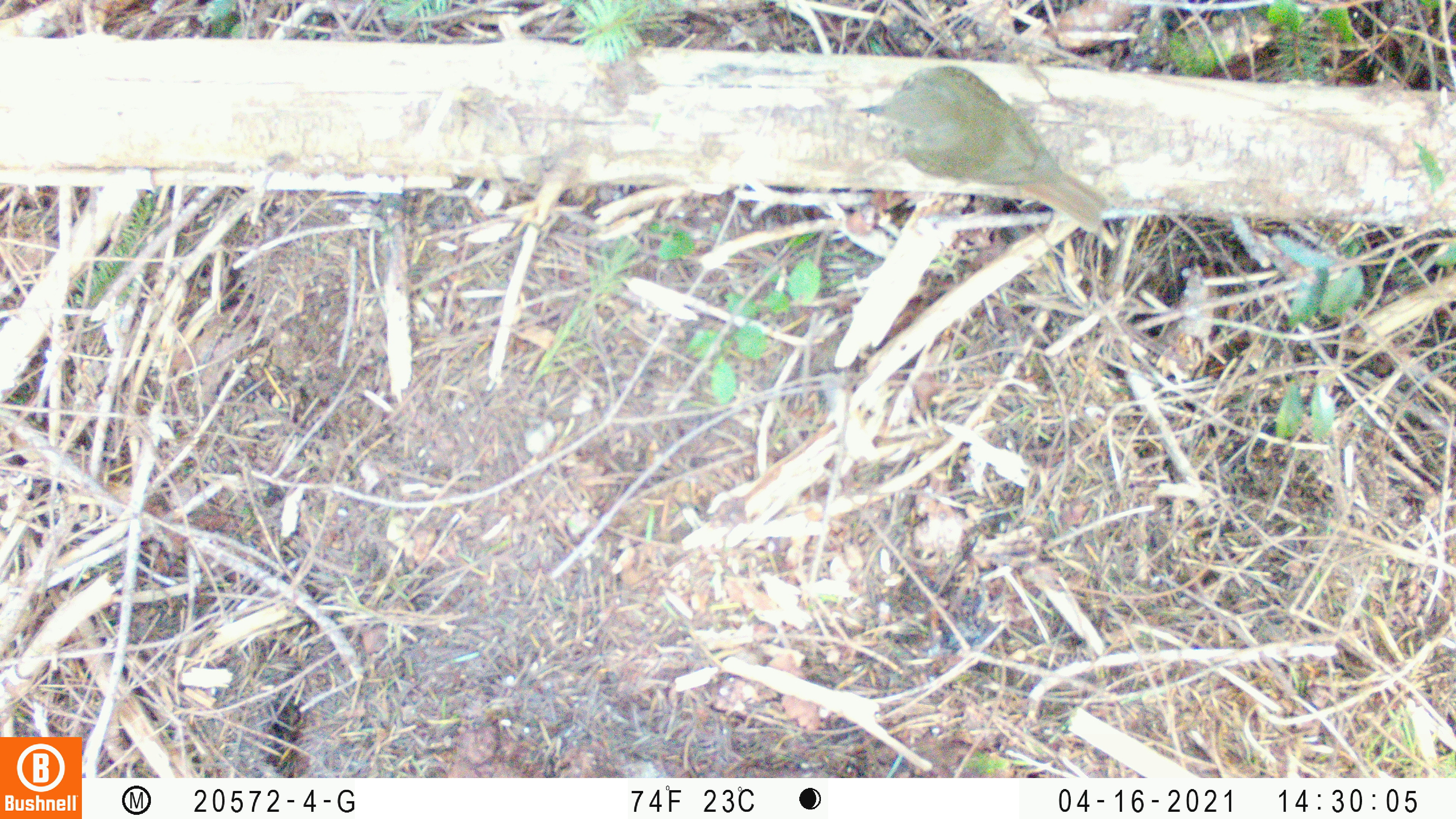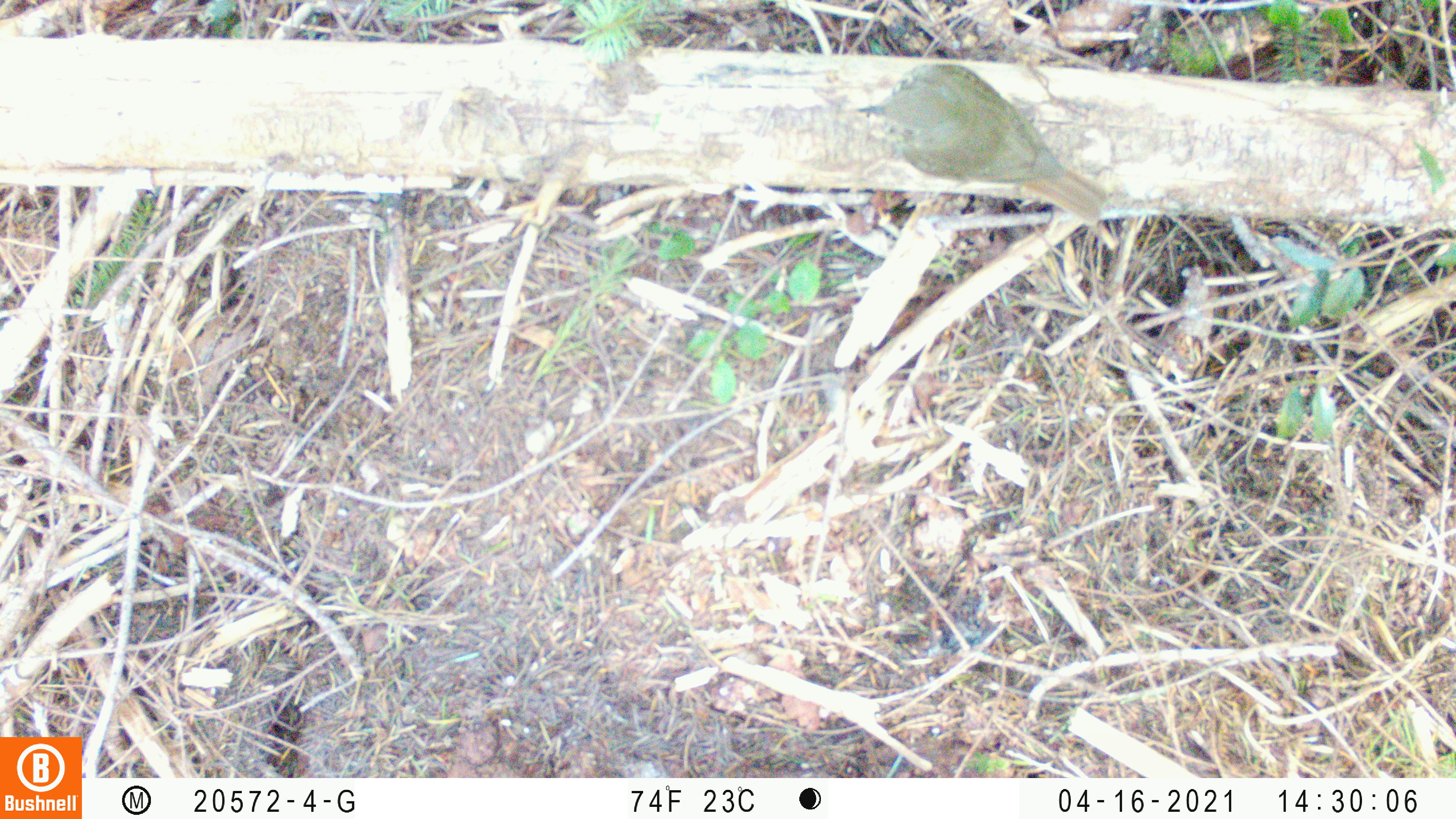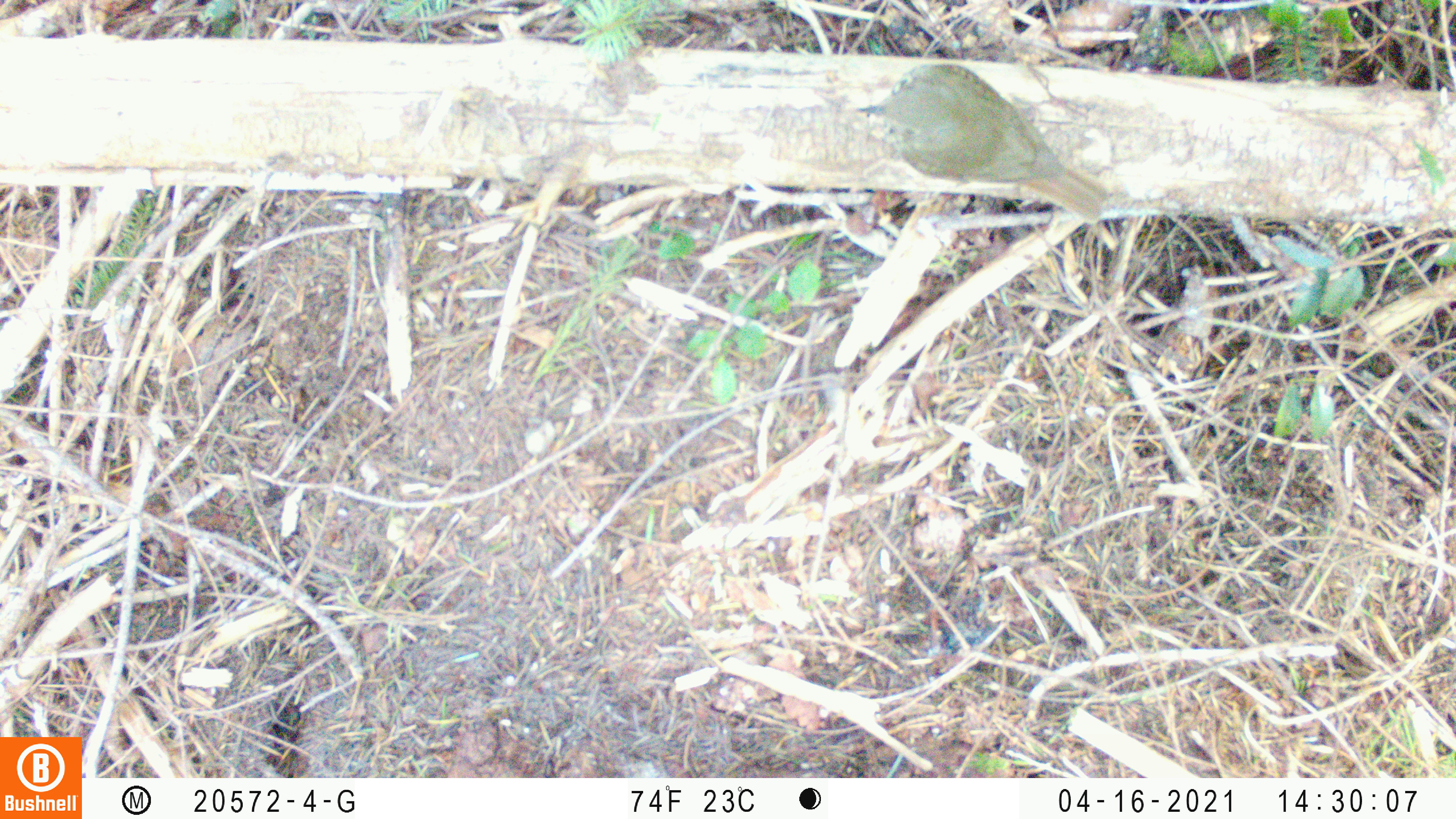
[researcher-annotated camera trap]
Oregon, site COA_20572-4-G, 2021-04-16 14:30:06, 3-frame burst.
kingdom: Animalia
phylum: Chordata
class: Aves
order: Passeriformes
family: Turdidae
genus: Catharus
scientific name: Catharus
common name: brown thrushes and nightingale-thrushes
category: catharus species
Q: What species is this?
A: Catharus species (brown thrushes and nightingale-thrushes) (Catharus).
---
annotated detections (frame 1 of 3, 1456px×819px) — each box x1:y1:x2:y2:
catharus species: 853:60:1109:235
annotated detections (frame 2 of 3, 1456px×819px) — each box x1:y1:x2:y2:
catharus species: 861:58:1114:222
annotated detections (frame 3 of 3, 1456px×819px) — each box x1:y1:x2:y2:
catharus species: 841:60:1115:224